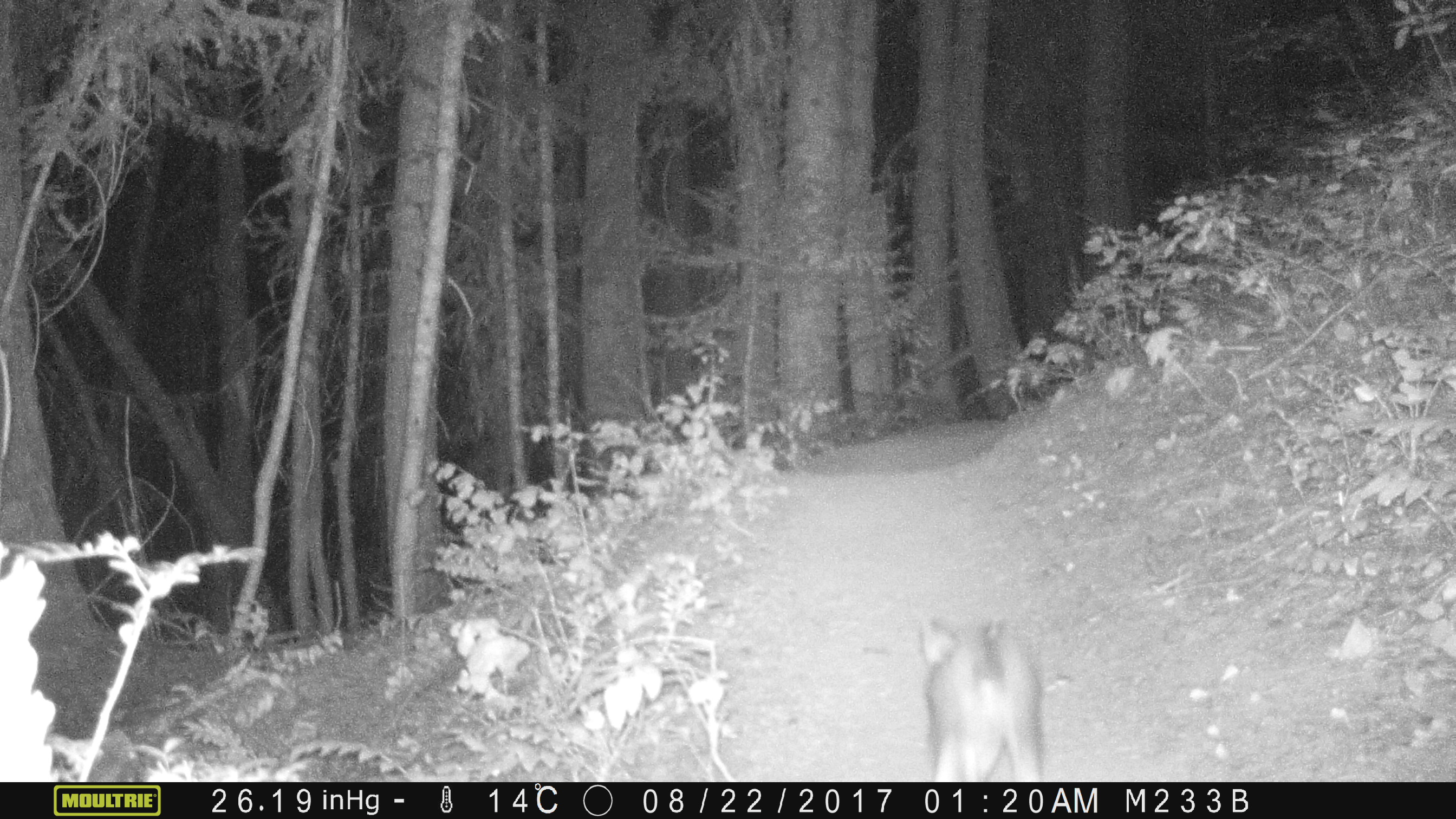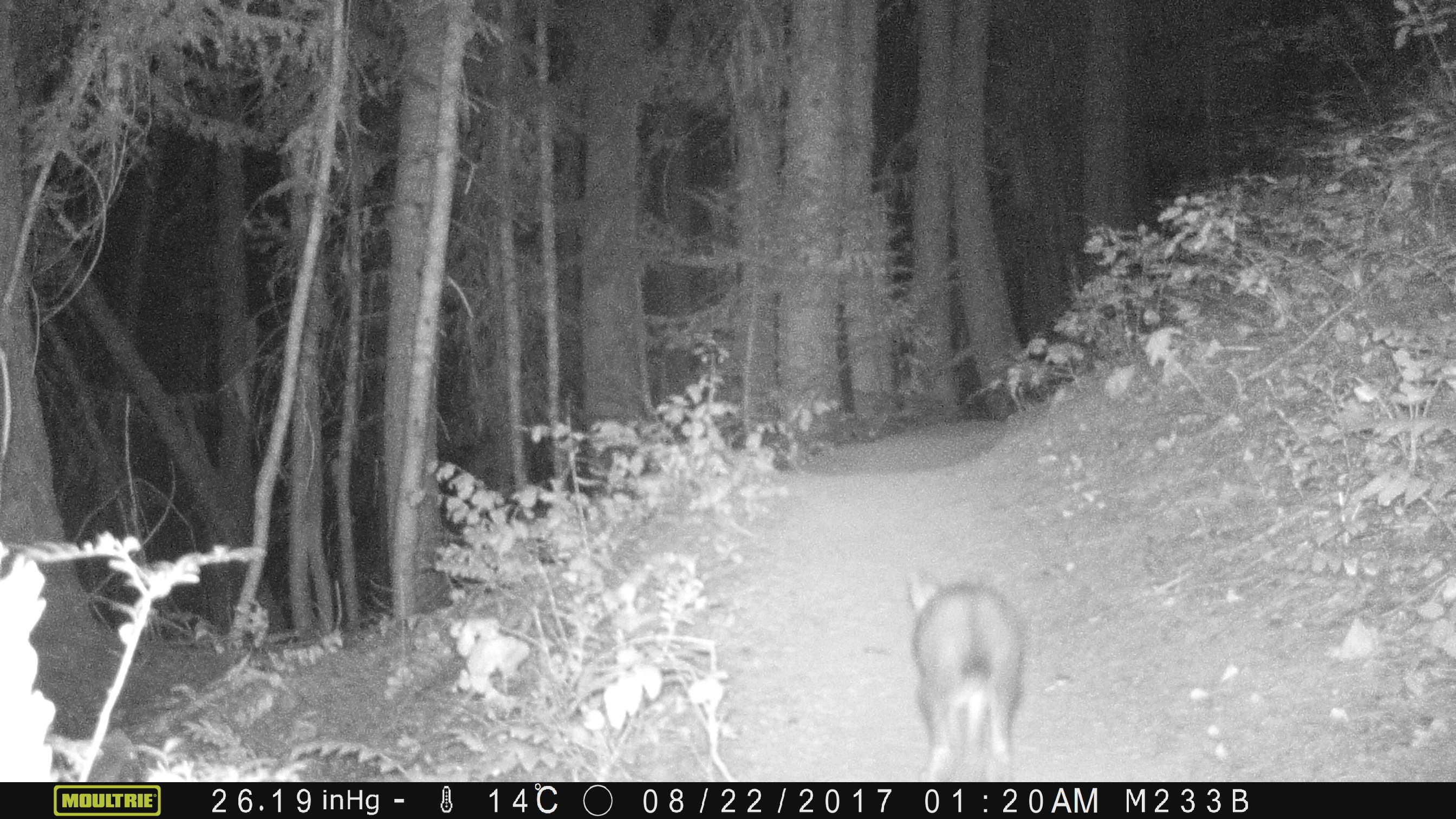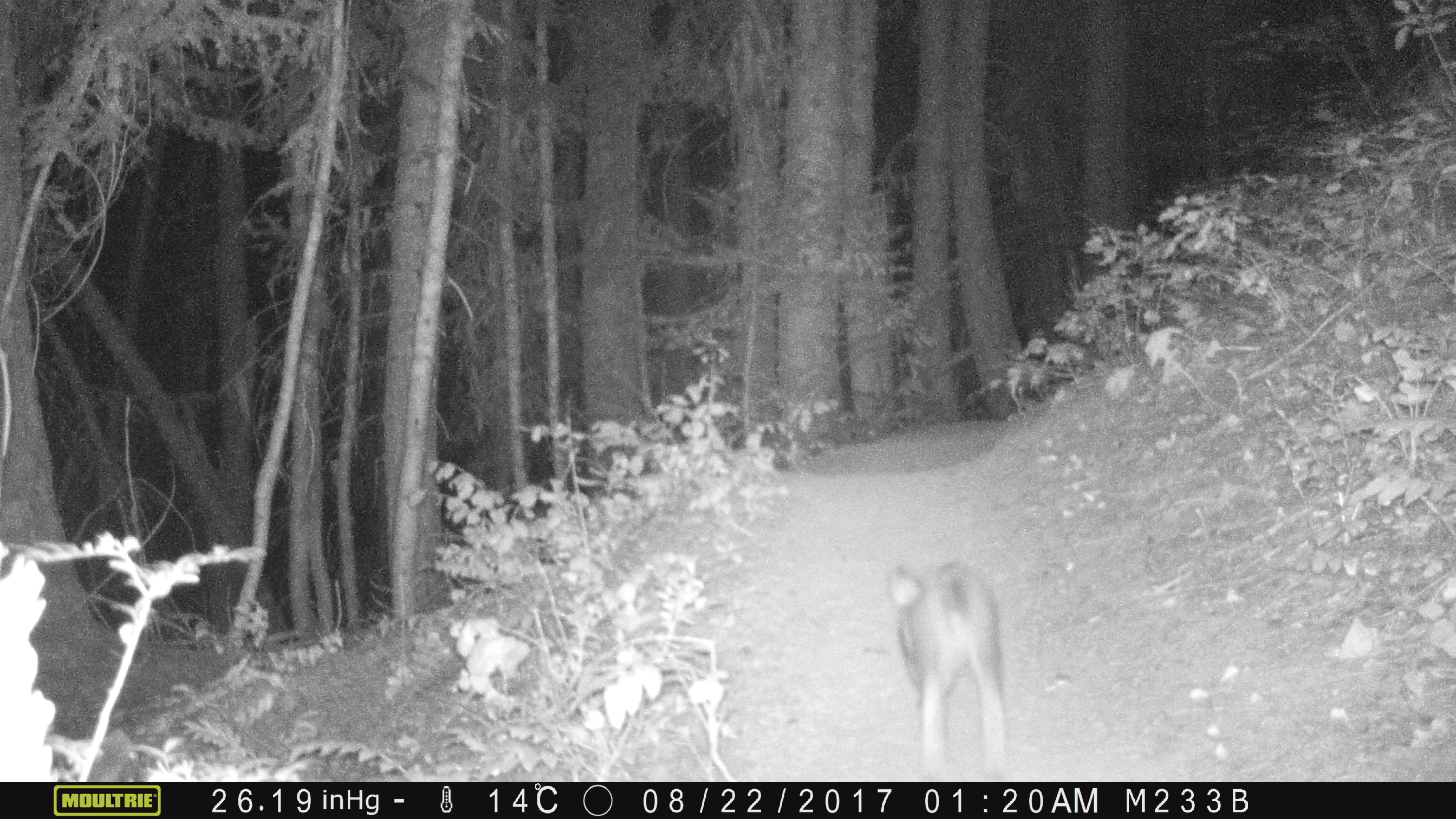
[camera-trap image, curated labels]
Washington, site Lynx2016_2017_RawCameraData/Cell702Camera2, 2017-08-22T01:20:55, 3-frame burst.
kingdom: Animalia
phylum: Chordata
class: Mammalia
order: Lagomorpha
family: Leporidae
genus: Lepus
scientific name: Lepus americanus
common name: snowshoe hare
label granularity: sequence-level